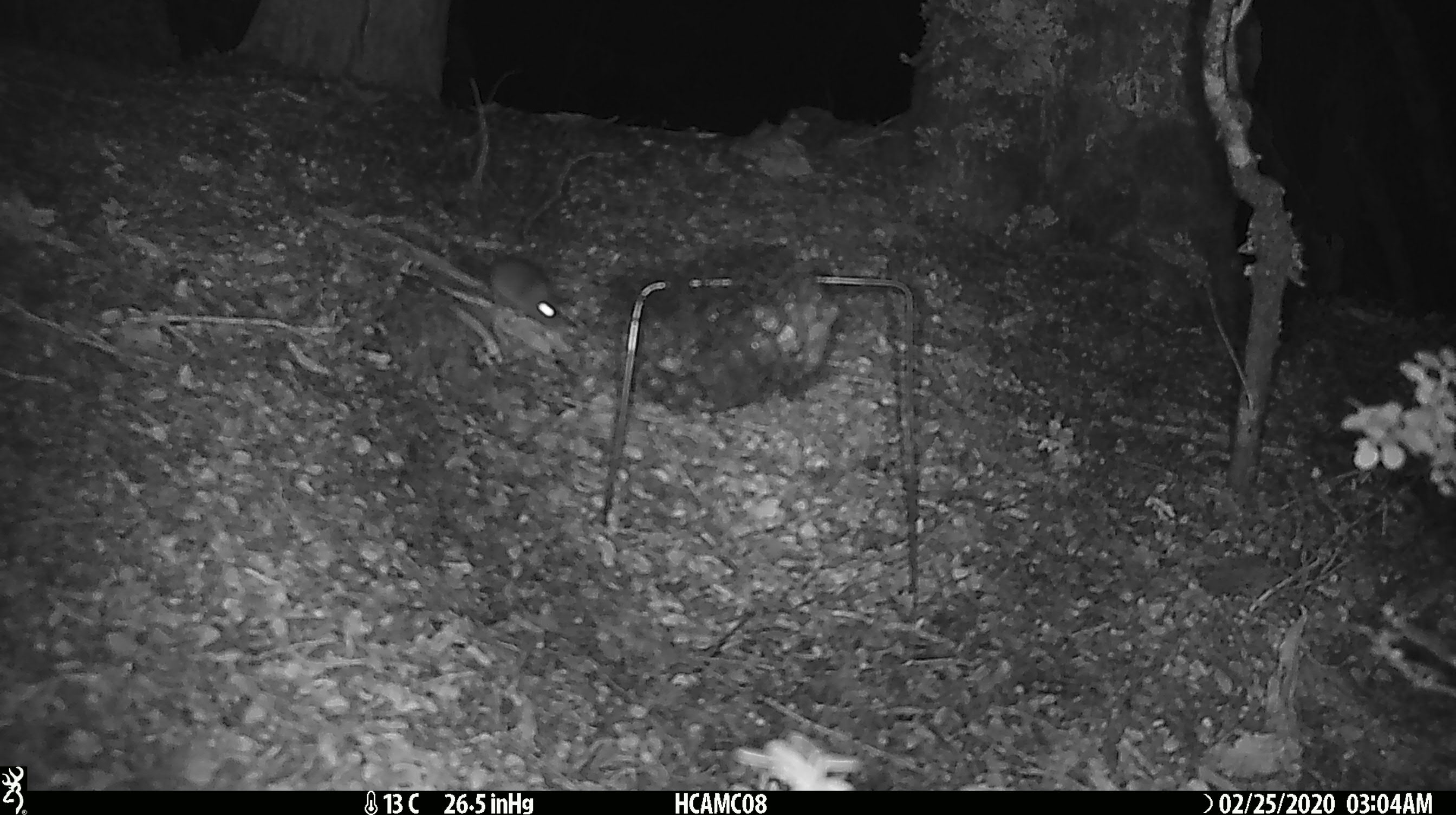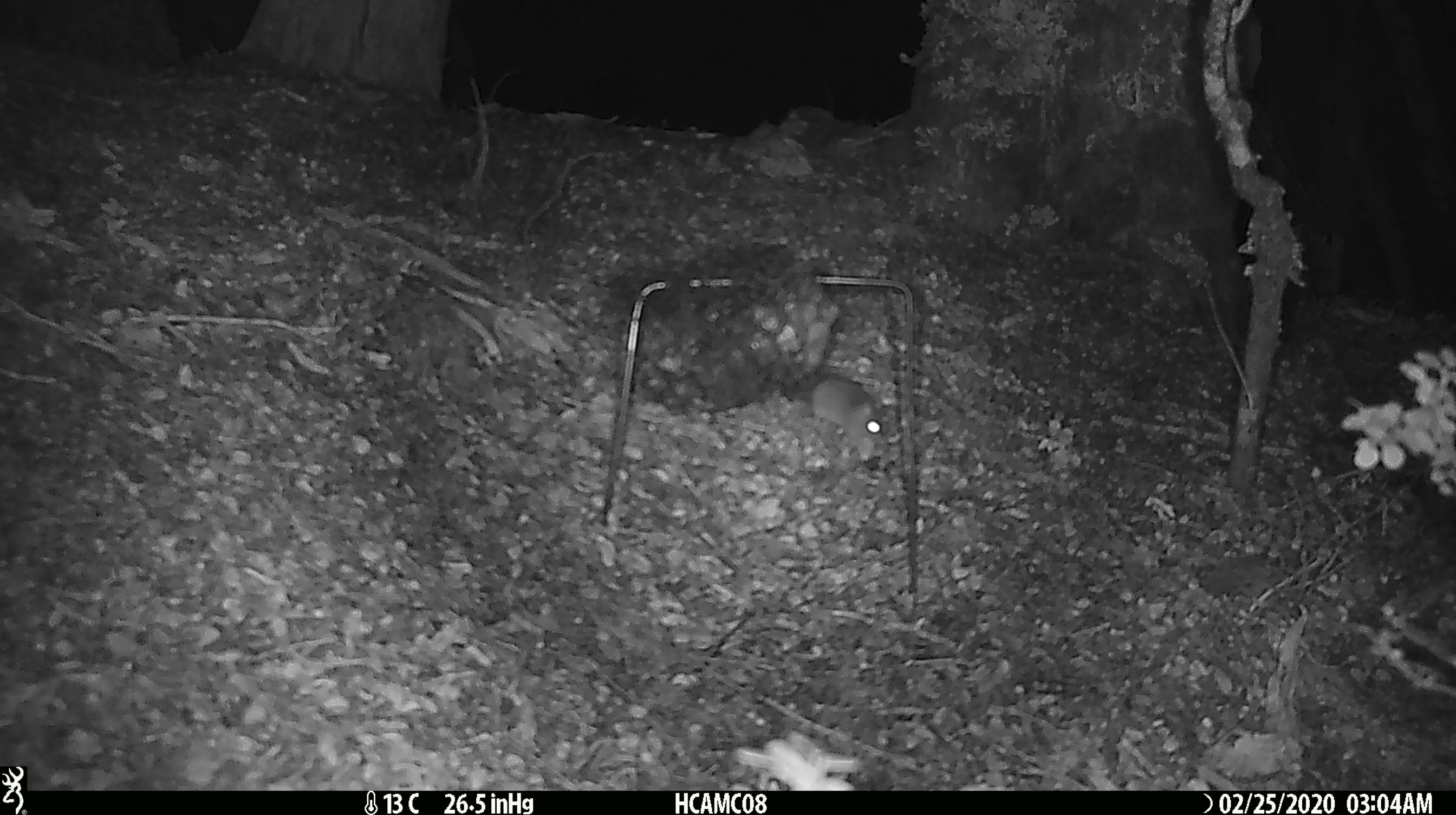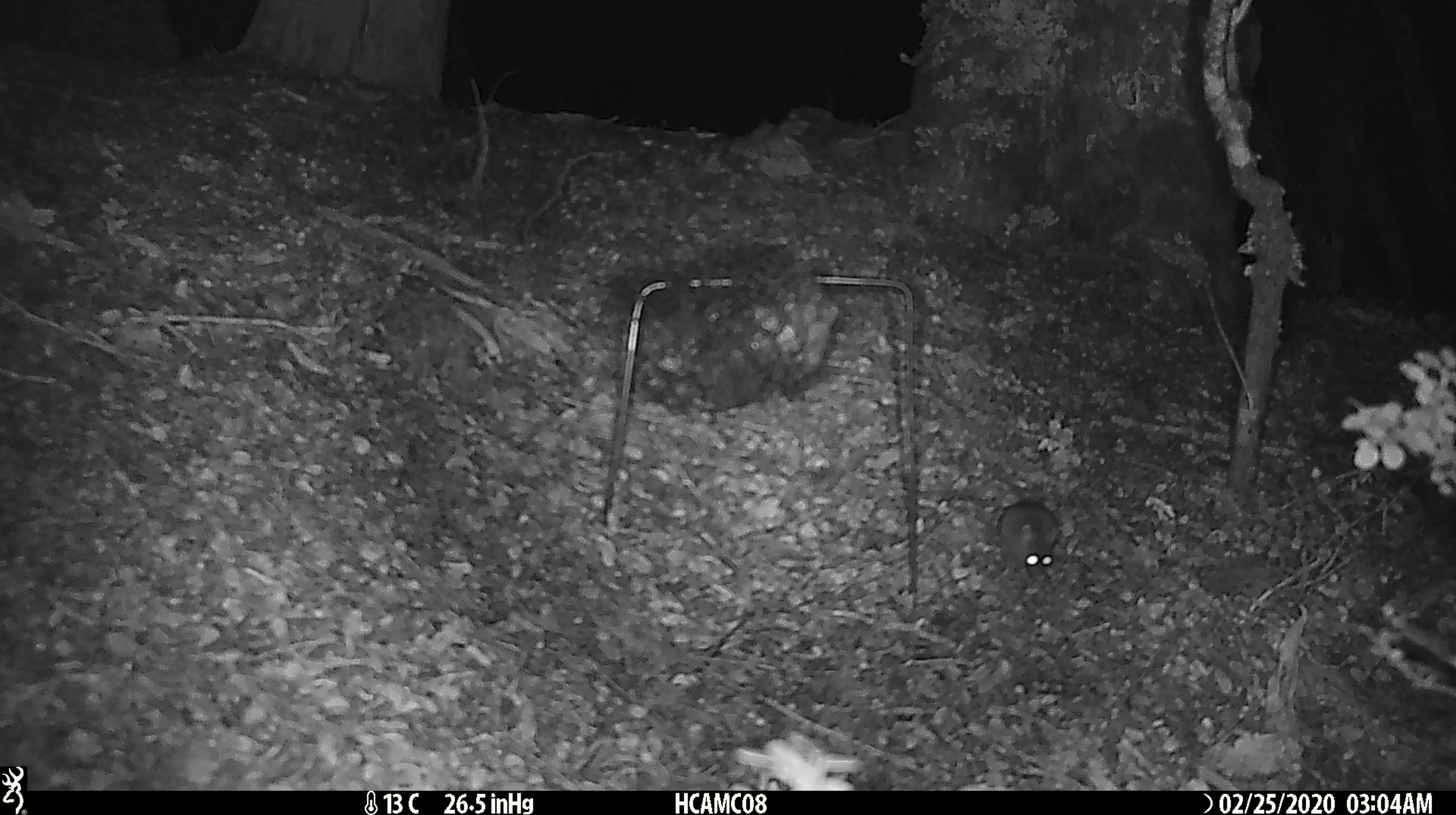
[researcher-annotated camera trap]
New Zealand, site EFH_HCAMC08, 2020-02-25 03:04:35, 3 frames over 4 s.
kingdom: Animalia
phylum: Chordata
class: Mammalia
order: Rodentia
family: Muridae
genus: Mus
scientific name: Mus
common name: mouse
Mouse (Mus).